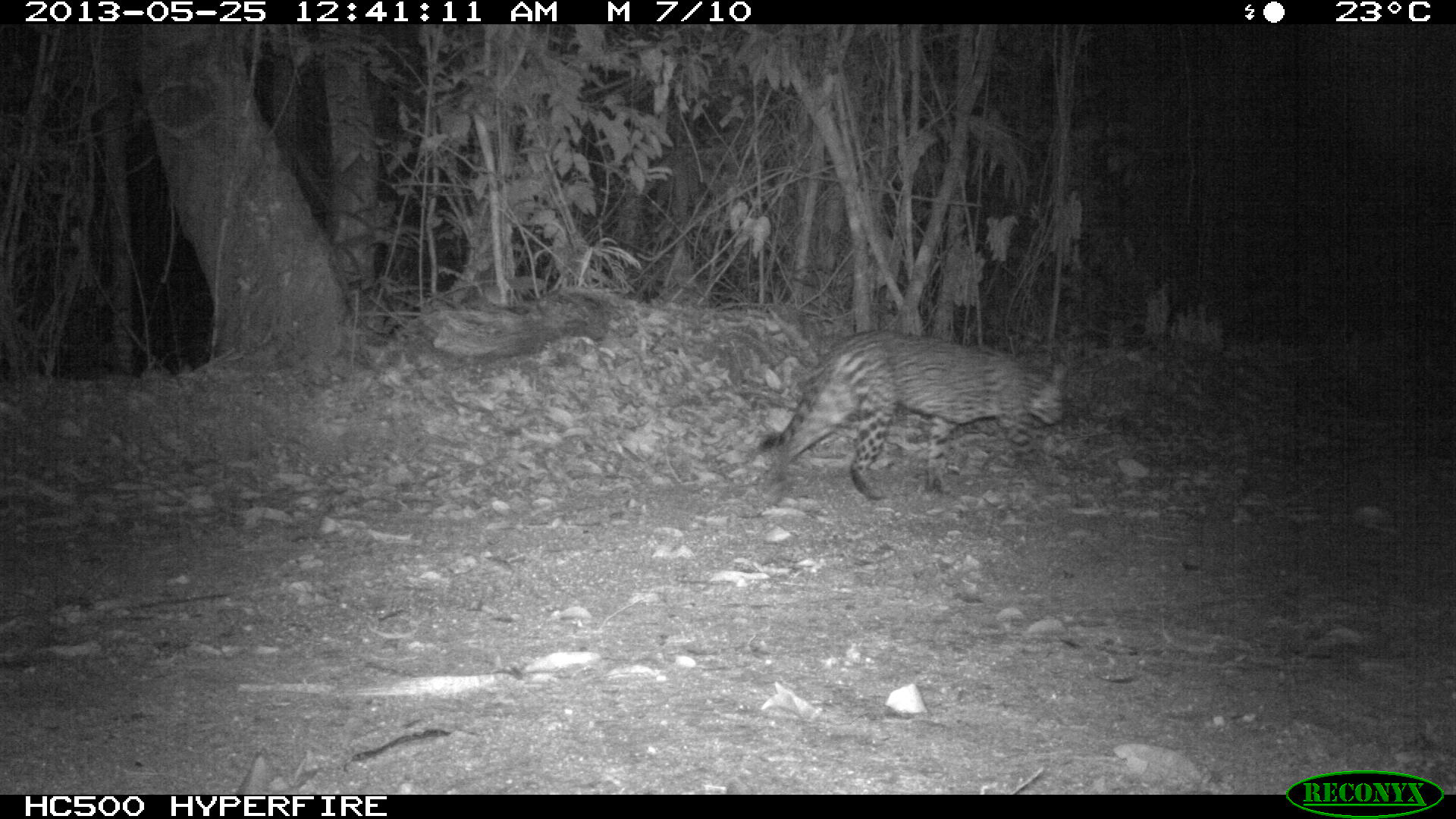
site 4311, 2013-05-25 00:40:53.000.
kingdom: Animalia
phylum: Chordata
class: Mammalia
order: Carnivora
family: Felidae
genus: Leopardus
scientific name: Leopardus pardalis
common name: ocelot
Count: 1.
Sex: male.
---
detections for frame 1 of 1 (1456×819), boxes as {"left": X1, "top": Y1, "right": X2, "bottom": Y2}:
leopardus pardalis: {"left": 756, "top": 329, "right": 1067, "bottom": 501}